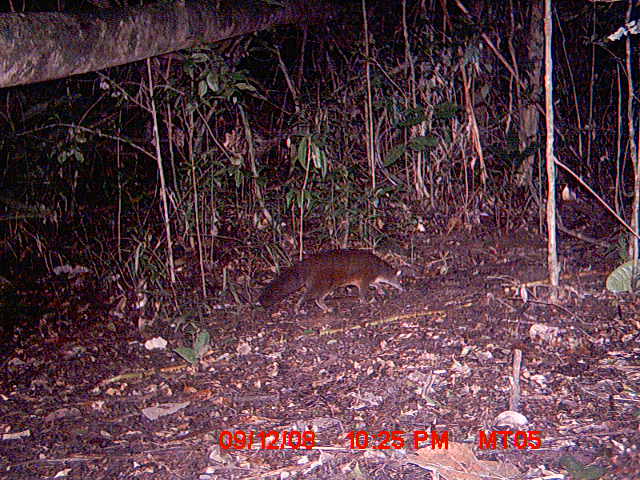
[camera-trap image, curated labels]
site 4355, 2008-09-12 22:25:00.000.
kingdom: Animalia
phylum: Chordata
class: Aves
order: Cuculiformes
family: Cuculidae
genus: Coua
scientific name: Coua serriana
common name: red-breasted coua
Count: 1.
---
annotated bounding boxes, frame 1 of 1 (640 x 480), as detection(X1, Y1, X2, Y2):
coua serriana: detection(257, 247, 407, 319)